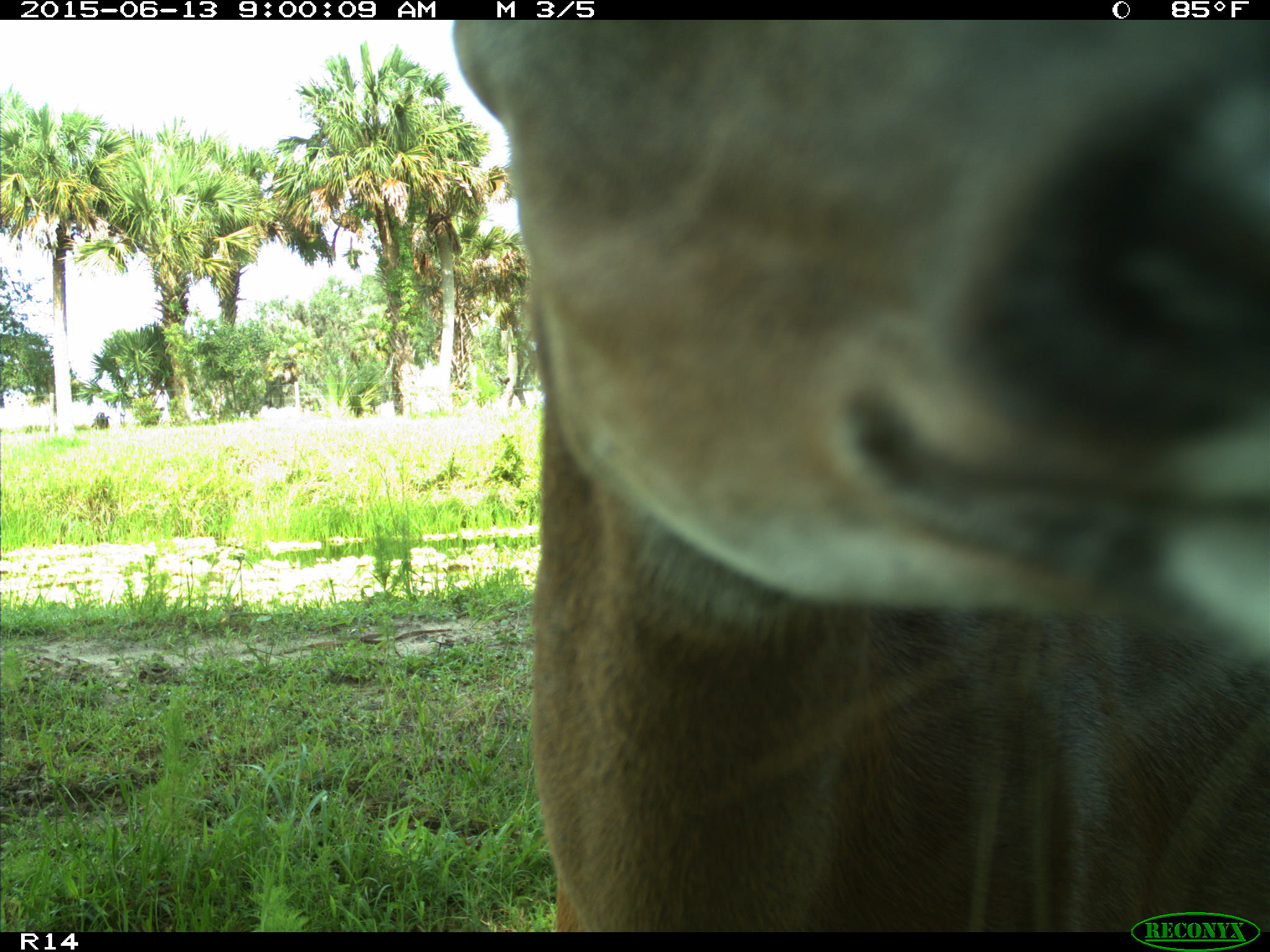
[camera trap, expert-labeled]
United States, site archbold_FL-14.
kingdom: Animalia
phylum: Chordata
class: Mammalia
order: Artiodactyla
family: Cervidae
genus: Odocoileus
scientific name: Odocoileus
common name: deer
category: unidentified deer